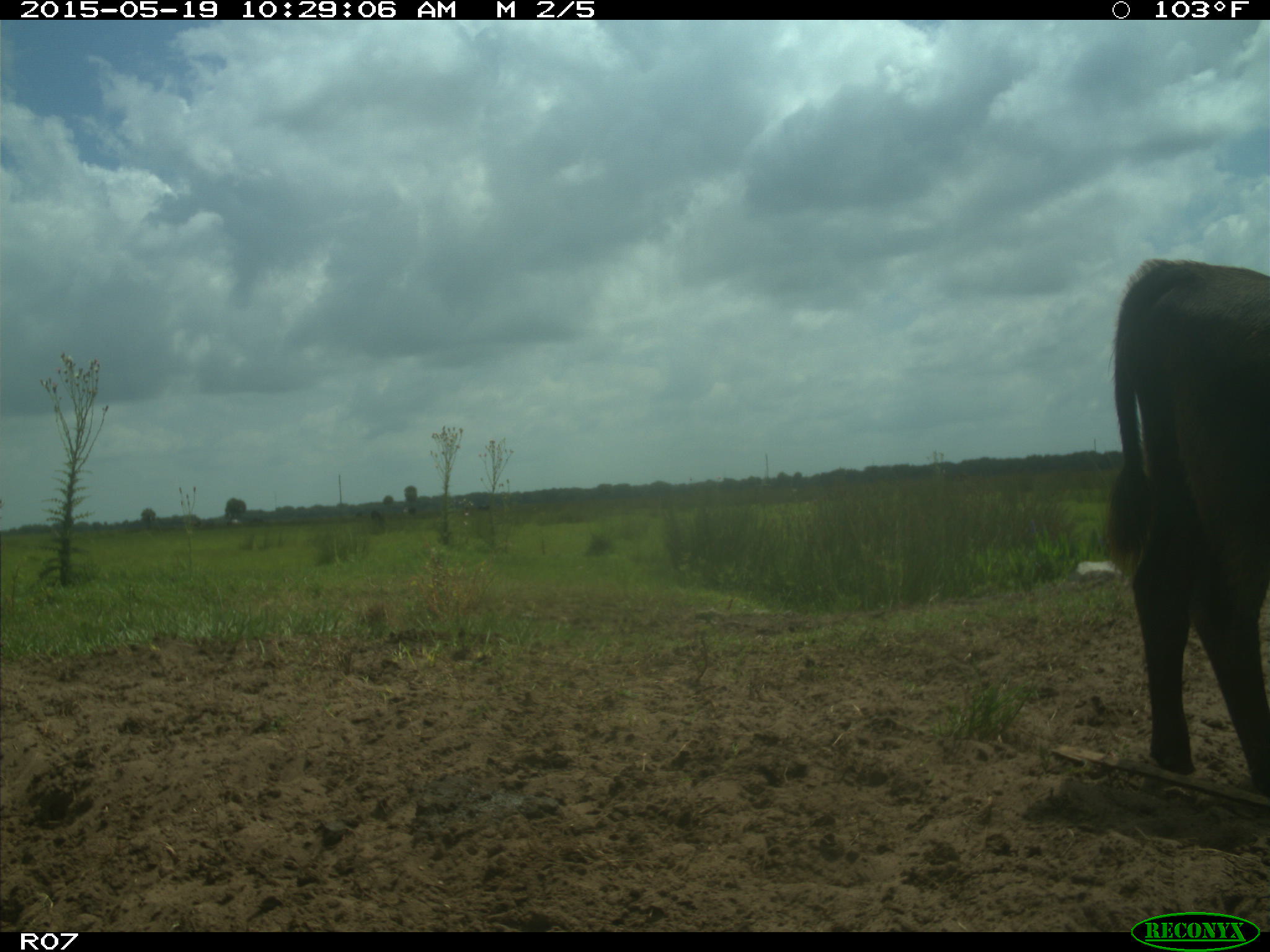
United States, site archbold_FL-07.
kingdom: Animalia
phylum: Chordata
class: Mammalia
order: Artiodactyla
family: Bovidae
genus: Bos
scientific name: Bos taurus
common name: domestic cow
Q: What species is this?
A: Bos taurus (domestic cow).